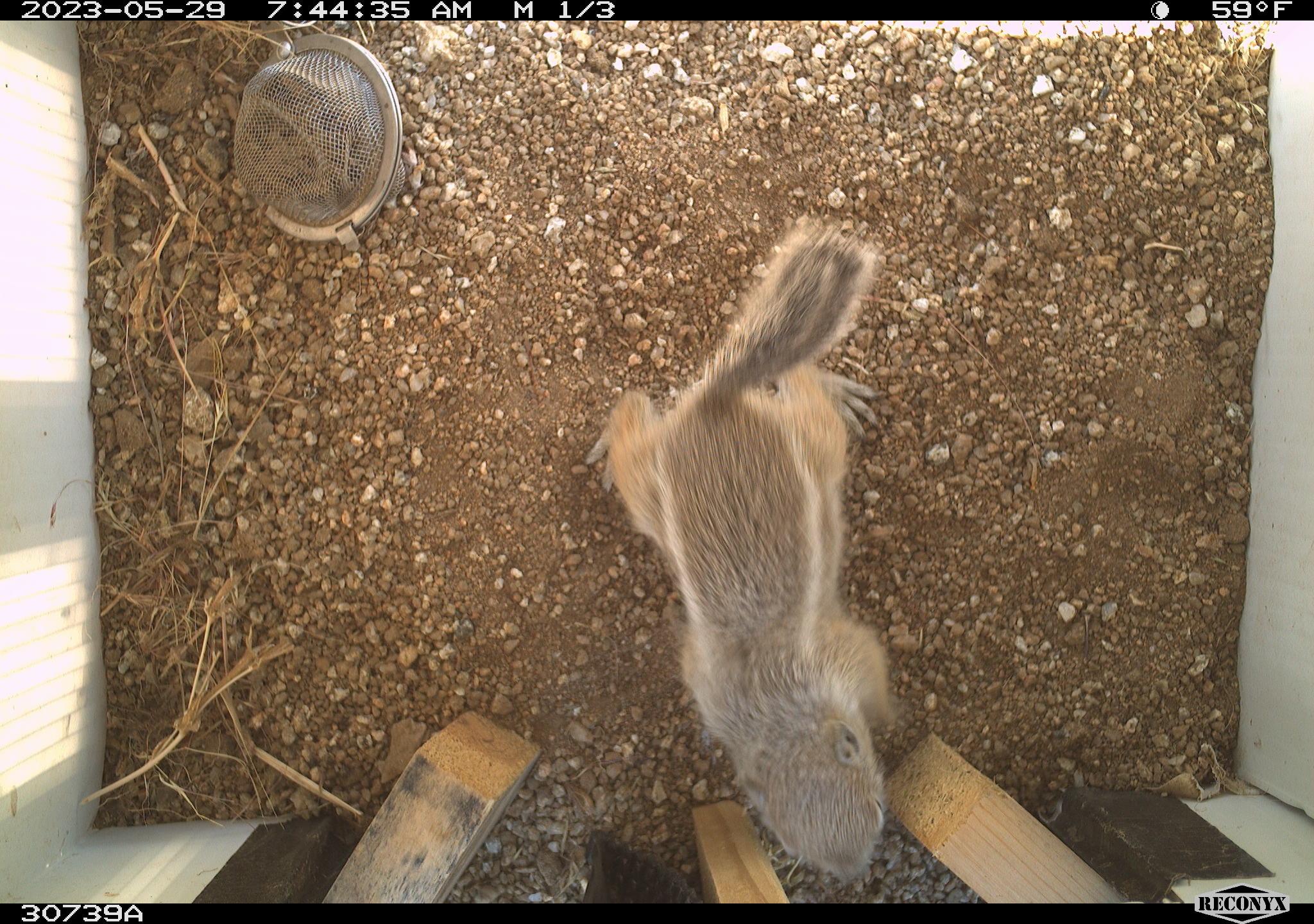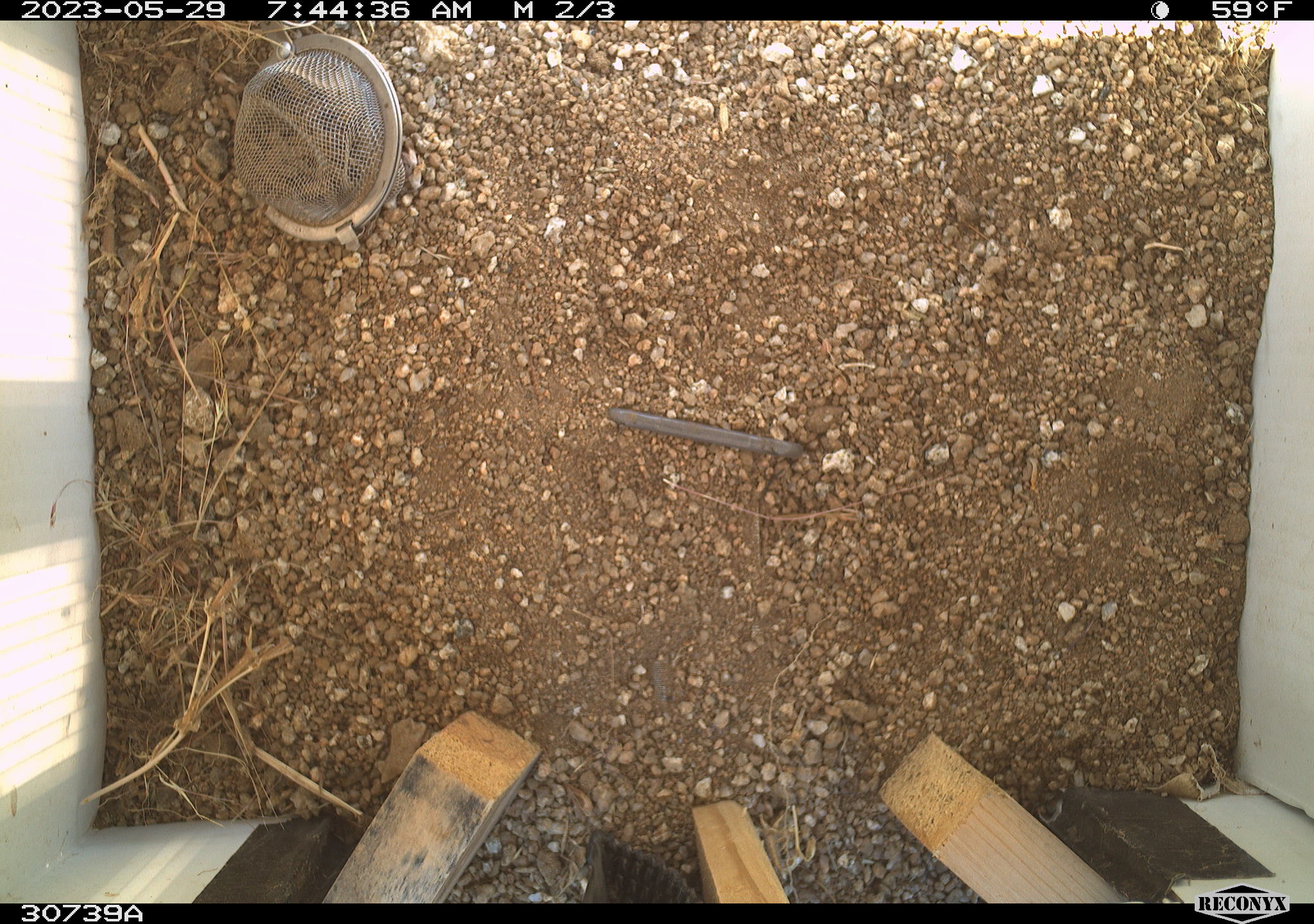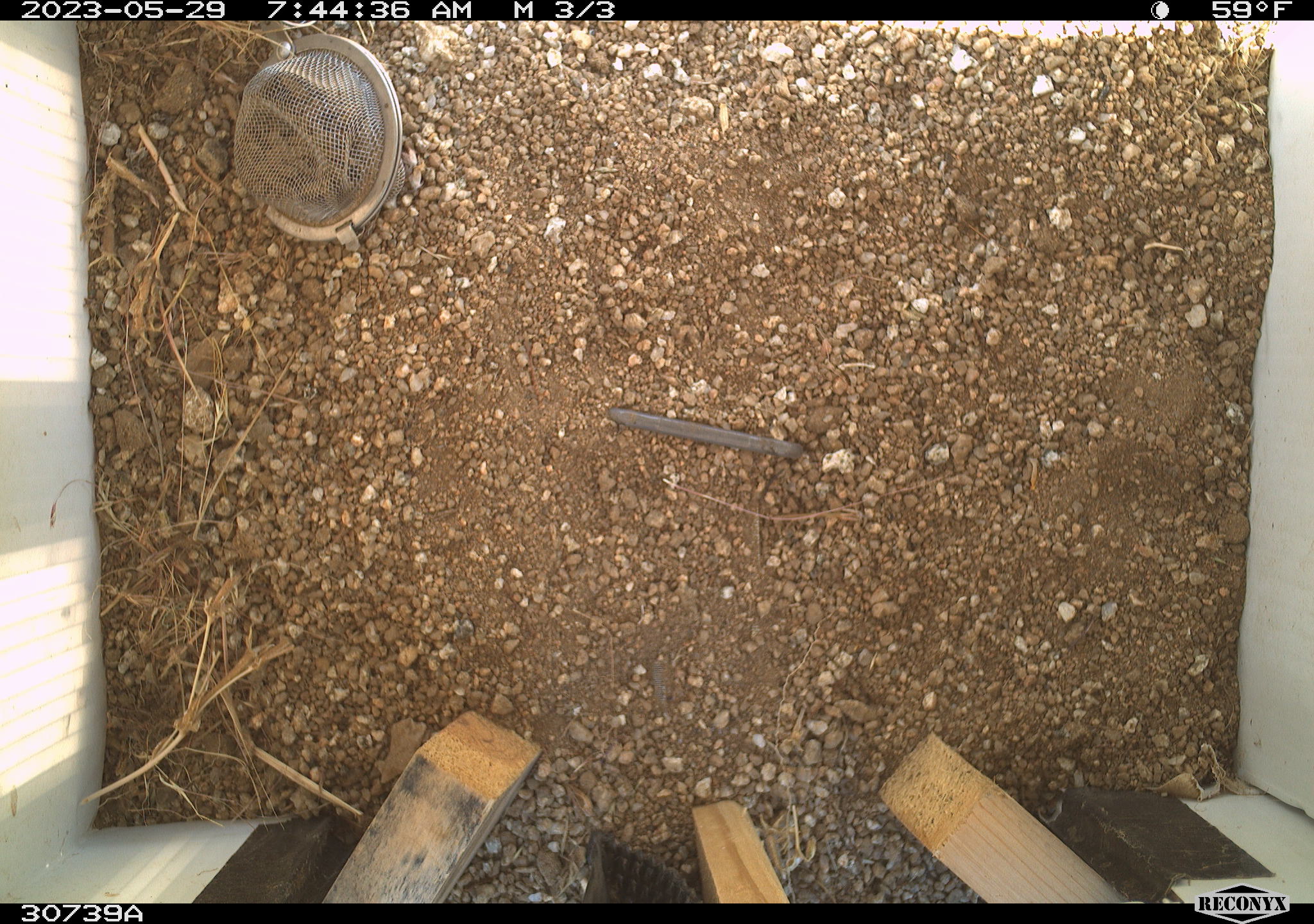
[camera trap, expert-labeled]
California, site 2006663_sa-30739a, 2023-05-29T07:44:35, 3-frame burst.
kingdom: Animalia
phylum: Chordata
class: Mammalia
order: Rodentia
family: Sciuridae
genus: Ammospermophilus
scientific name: Ammospermophilus leucurus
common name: white-tailed antelope squirrel